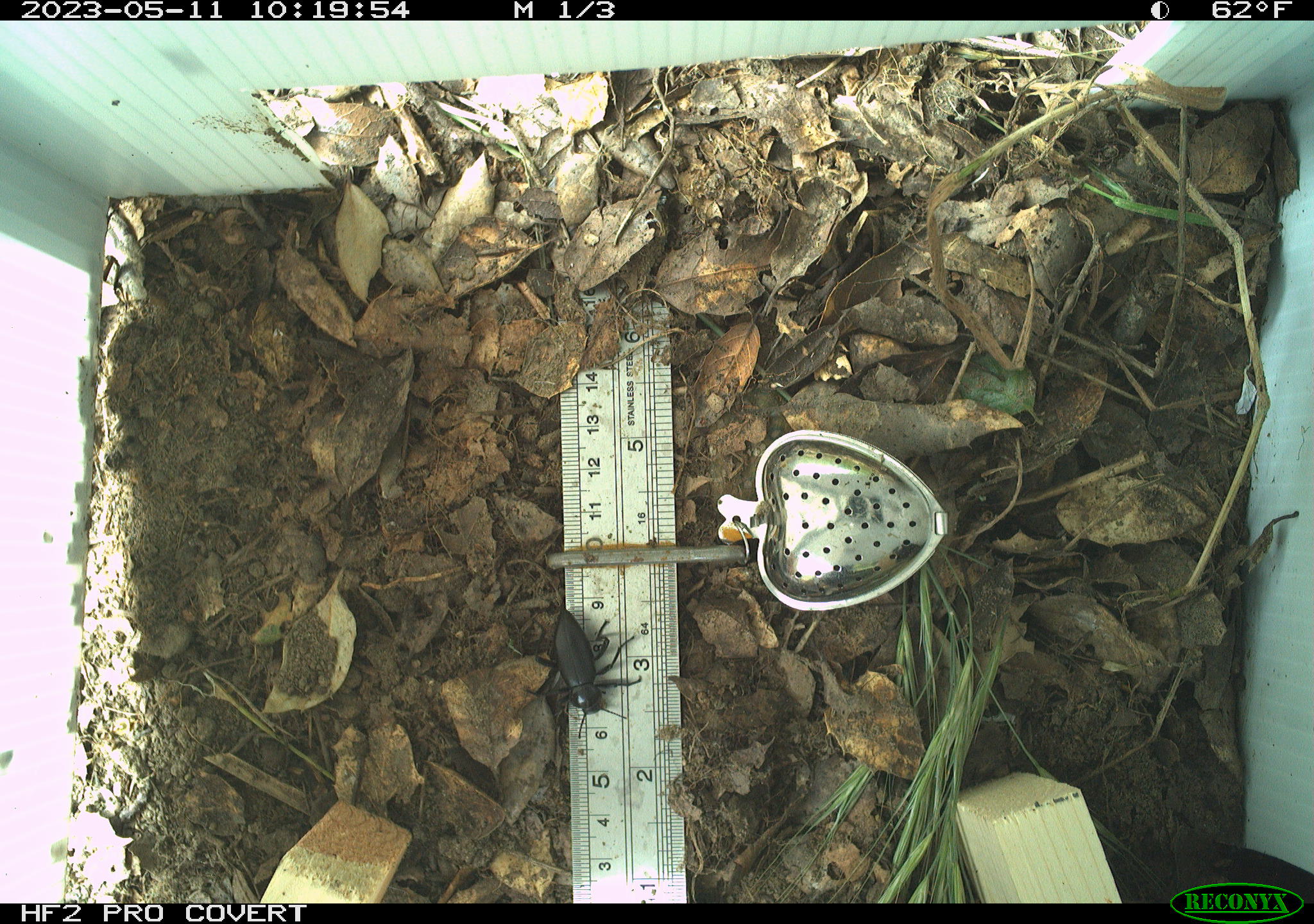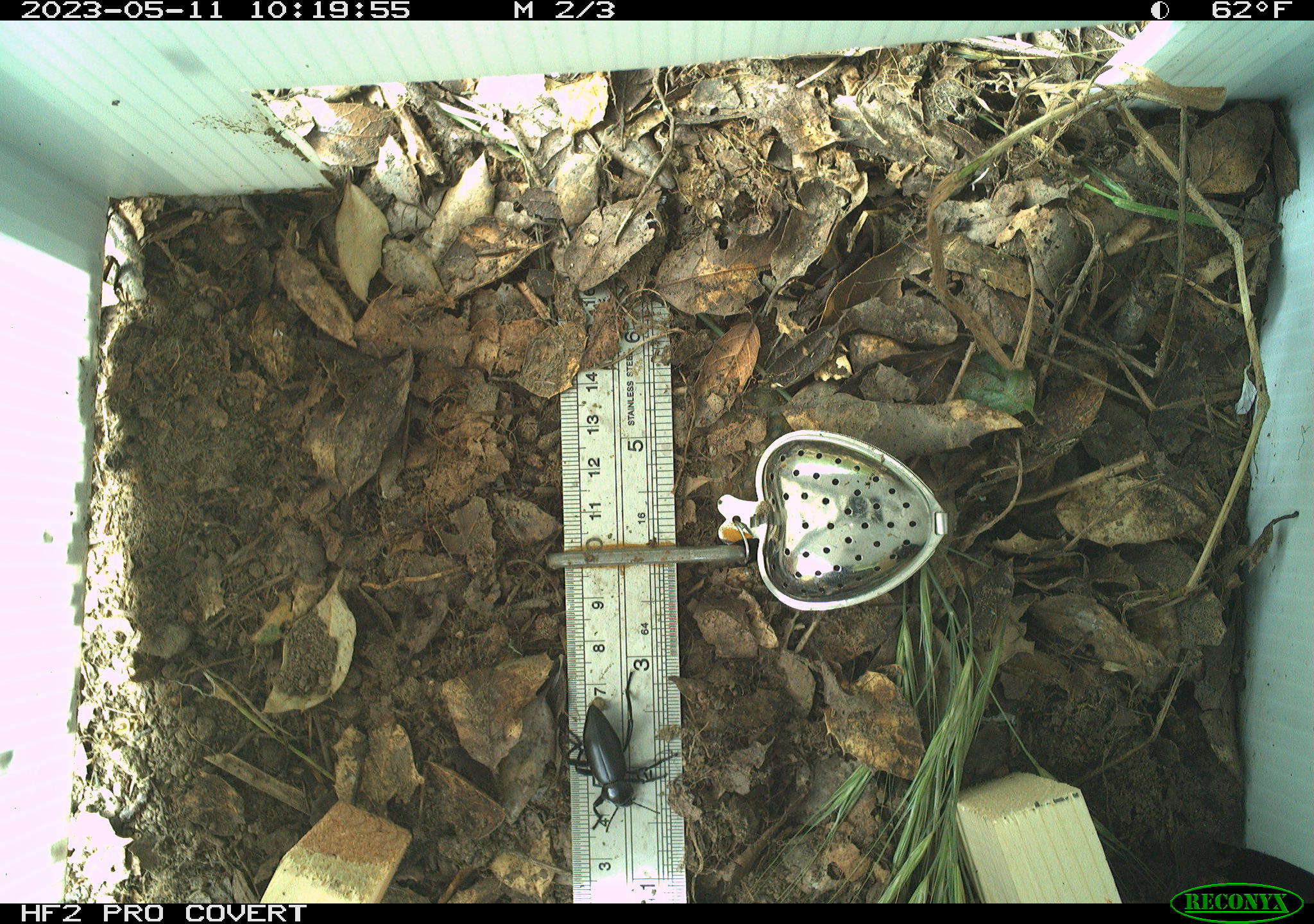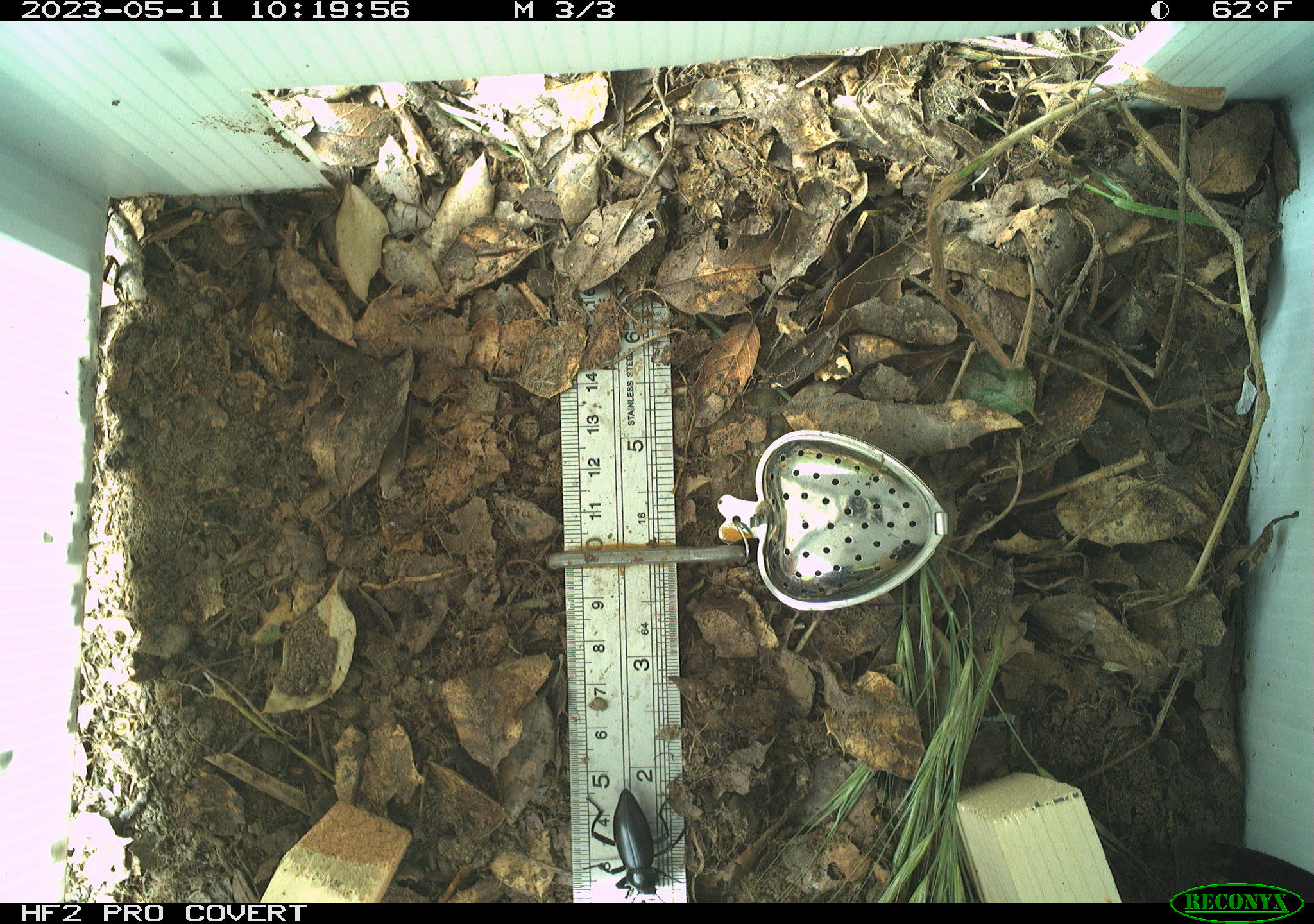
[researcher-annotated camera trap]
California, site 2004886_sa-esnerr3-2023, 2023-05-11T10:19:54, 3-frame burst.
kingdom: Animalia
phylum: Arthropoda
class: Insecta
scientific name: Insecta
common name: insect